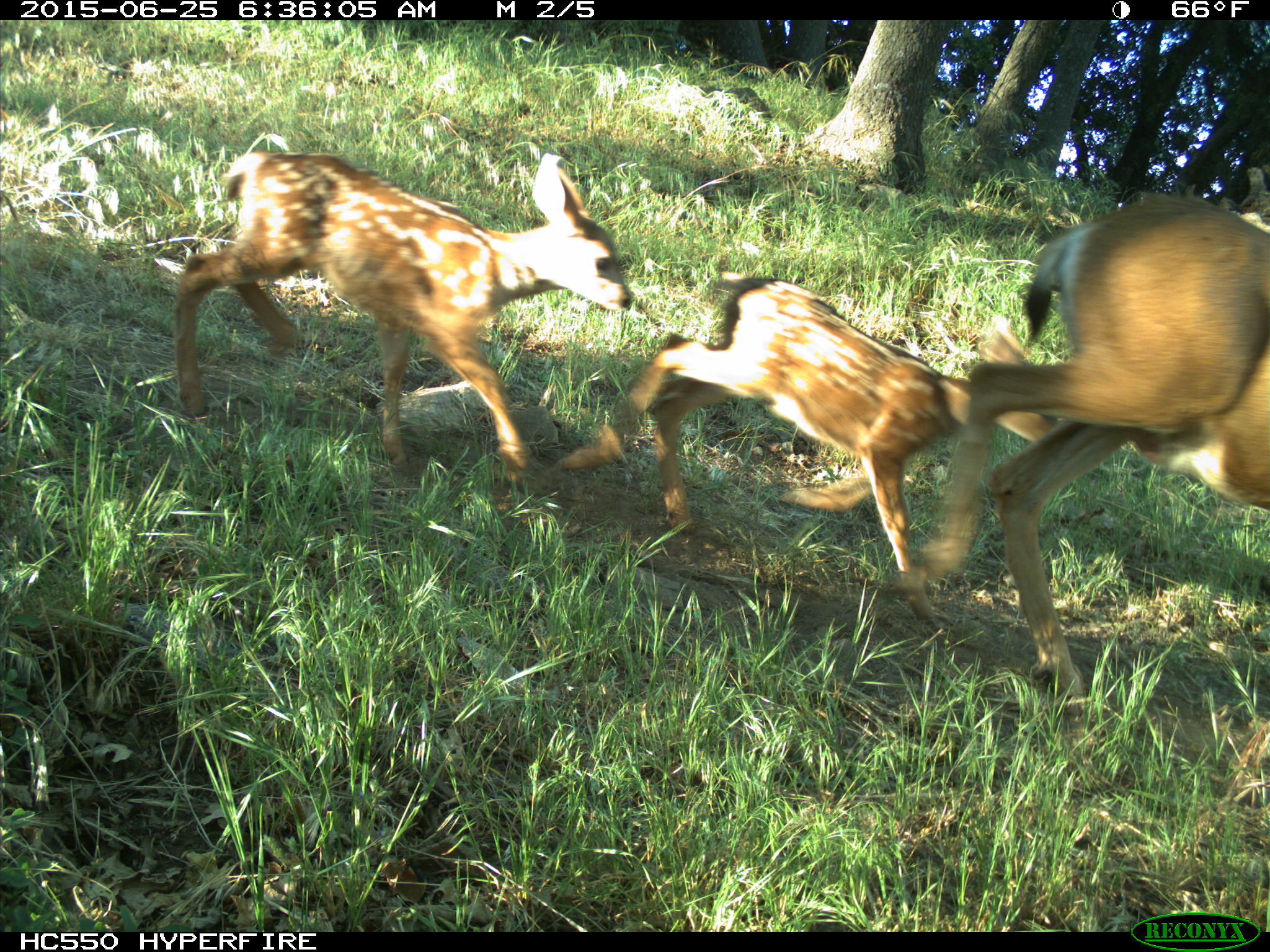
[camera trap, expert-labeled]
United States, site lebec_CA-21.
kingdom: Animalia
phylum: Chordata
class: Mammalia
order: Artiodactyla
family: Cervidae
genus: Odocoileus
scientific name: Odocoileus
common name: deer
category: unidentified deer